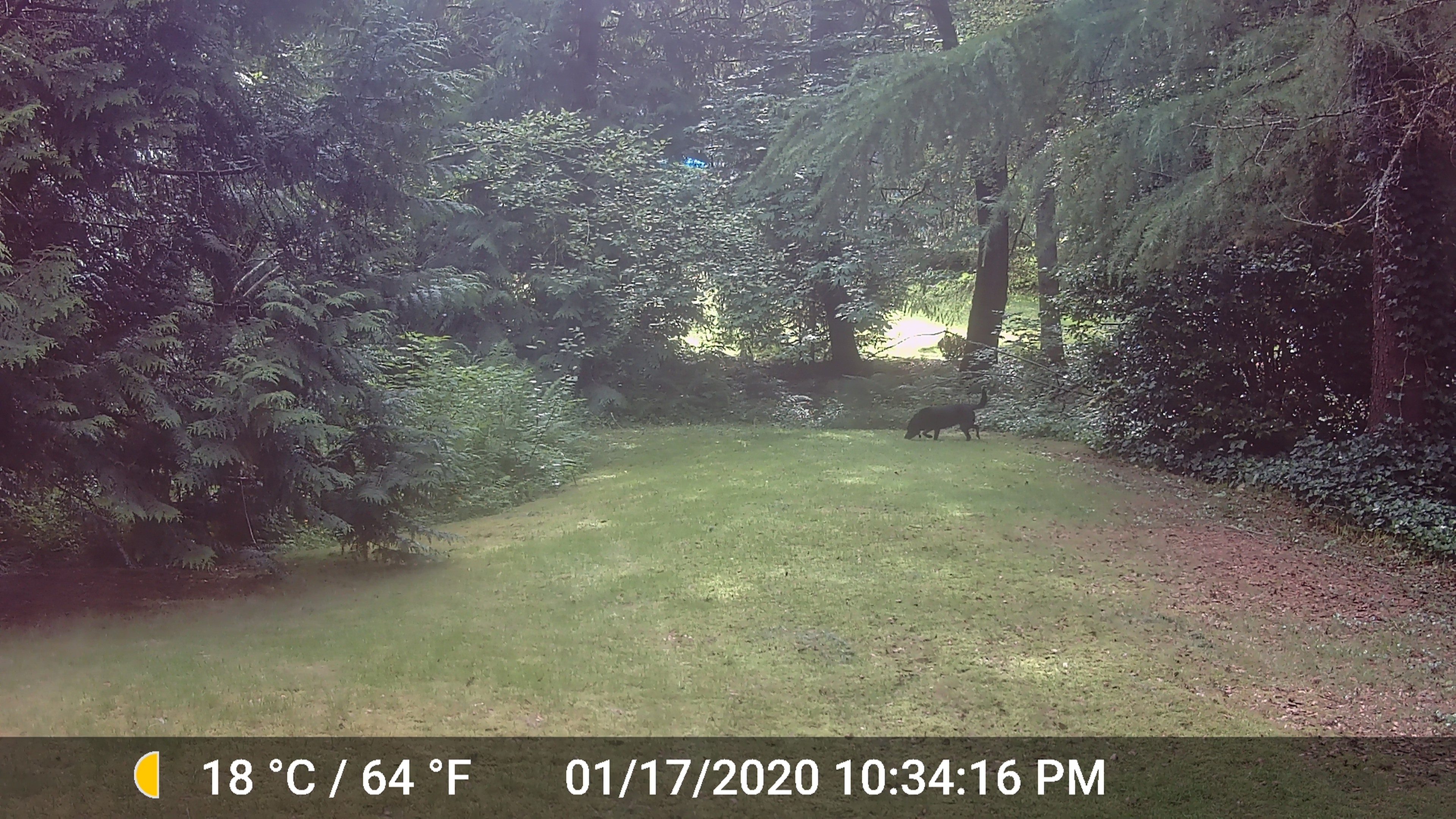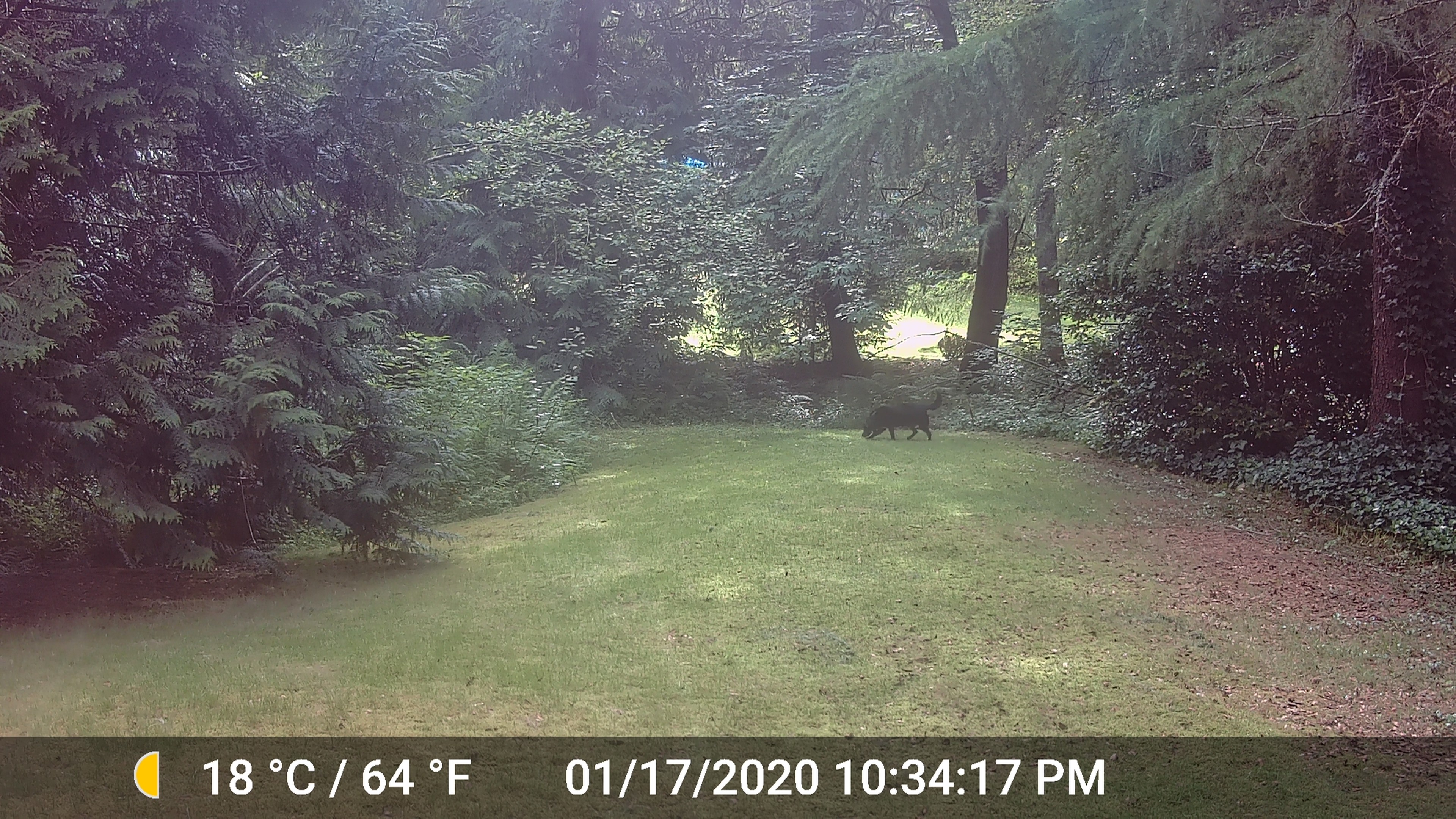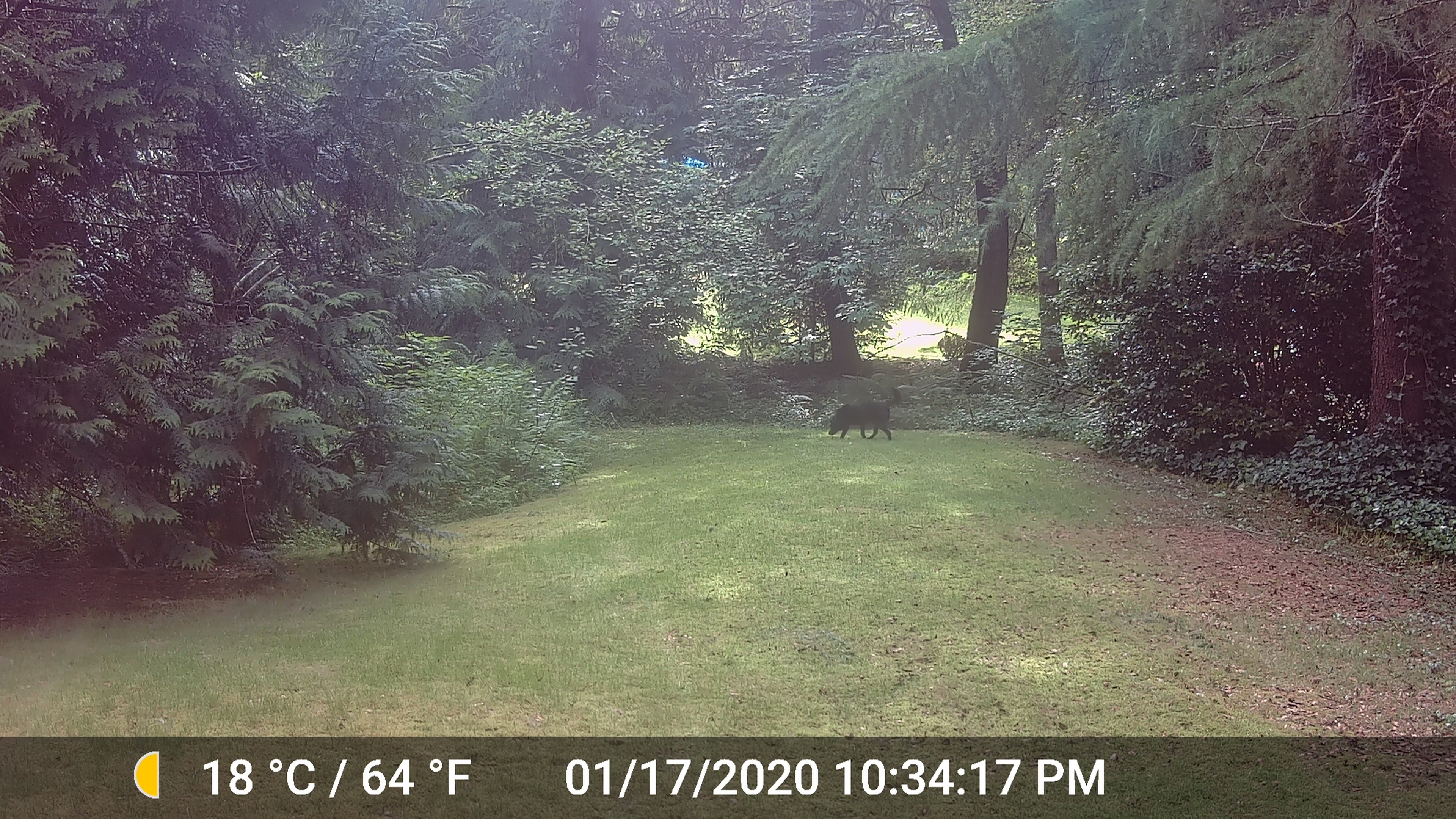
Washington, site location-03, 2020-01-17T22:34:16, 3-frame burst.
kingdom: Animalia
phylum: Chordata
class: Mammalia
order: Carnivora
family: Canidae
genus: Canis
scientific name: Canis familiaris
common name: domestic dog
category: dog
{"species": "dog (domestic dog) (Canis familiaris)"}